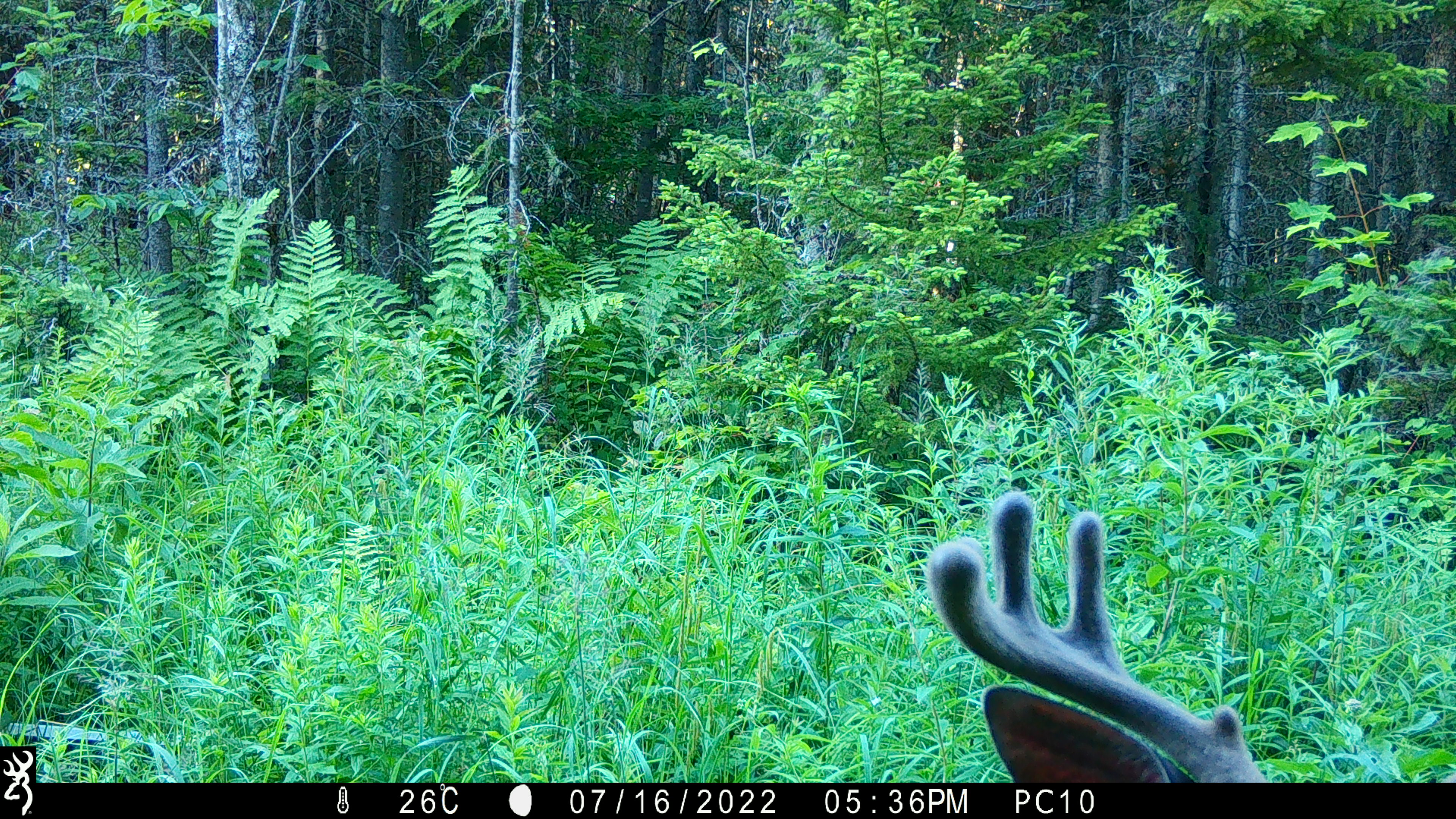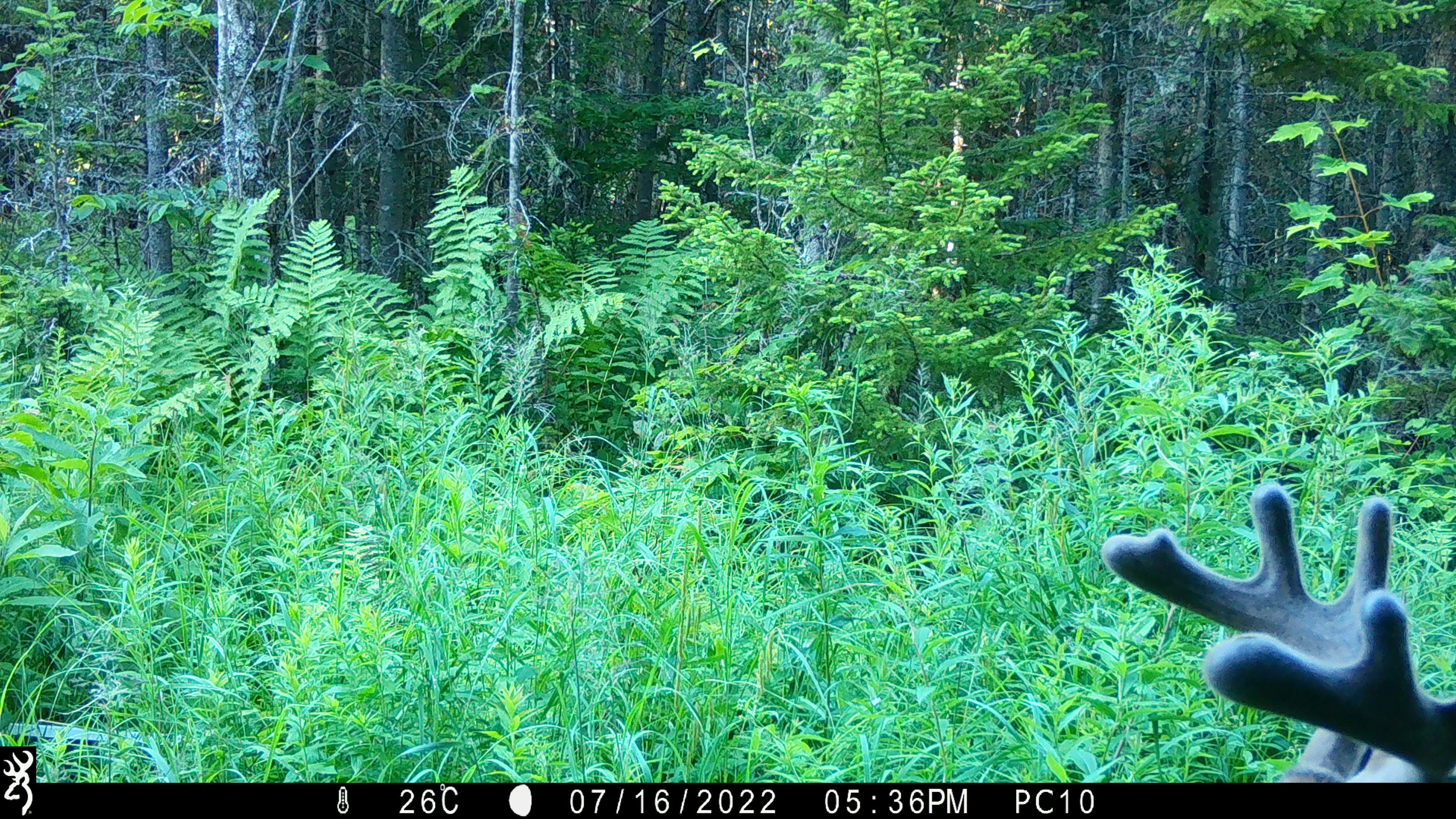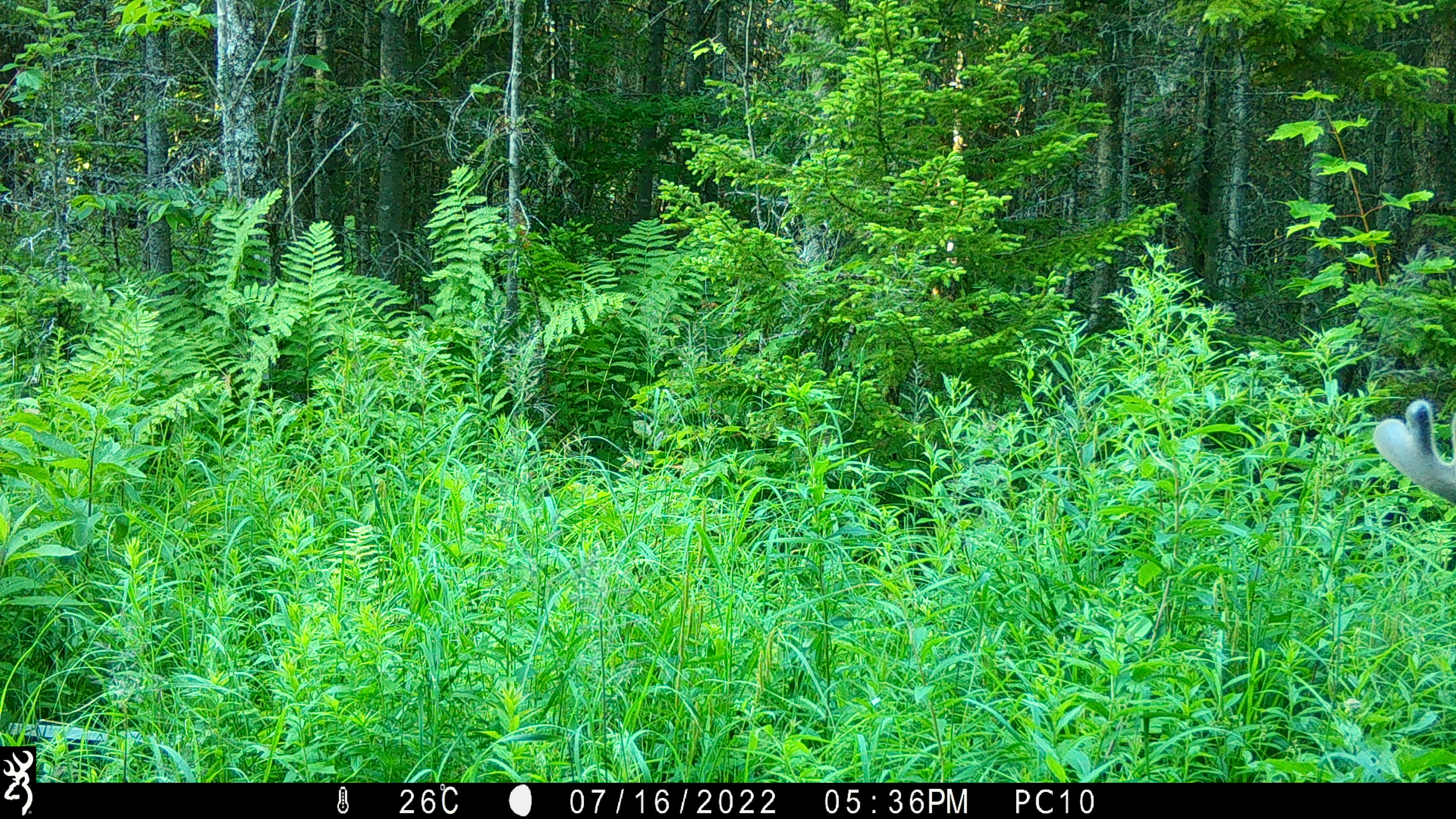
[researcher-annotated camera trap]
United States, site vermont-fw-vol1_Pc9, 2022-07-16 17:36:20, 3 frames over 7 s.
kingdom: Animalia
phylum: Chordata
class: Mammalia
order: Artiodactyla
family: Cervidae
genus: Odocoileus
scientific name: Odocoileus virginianus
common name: white-tailed deer